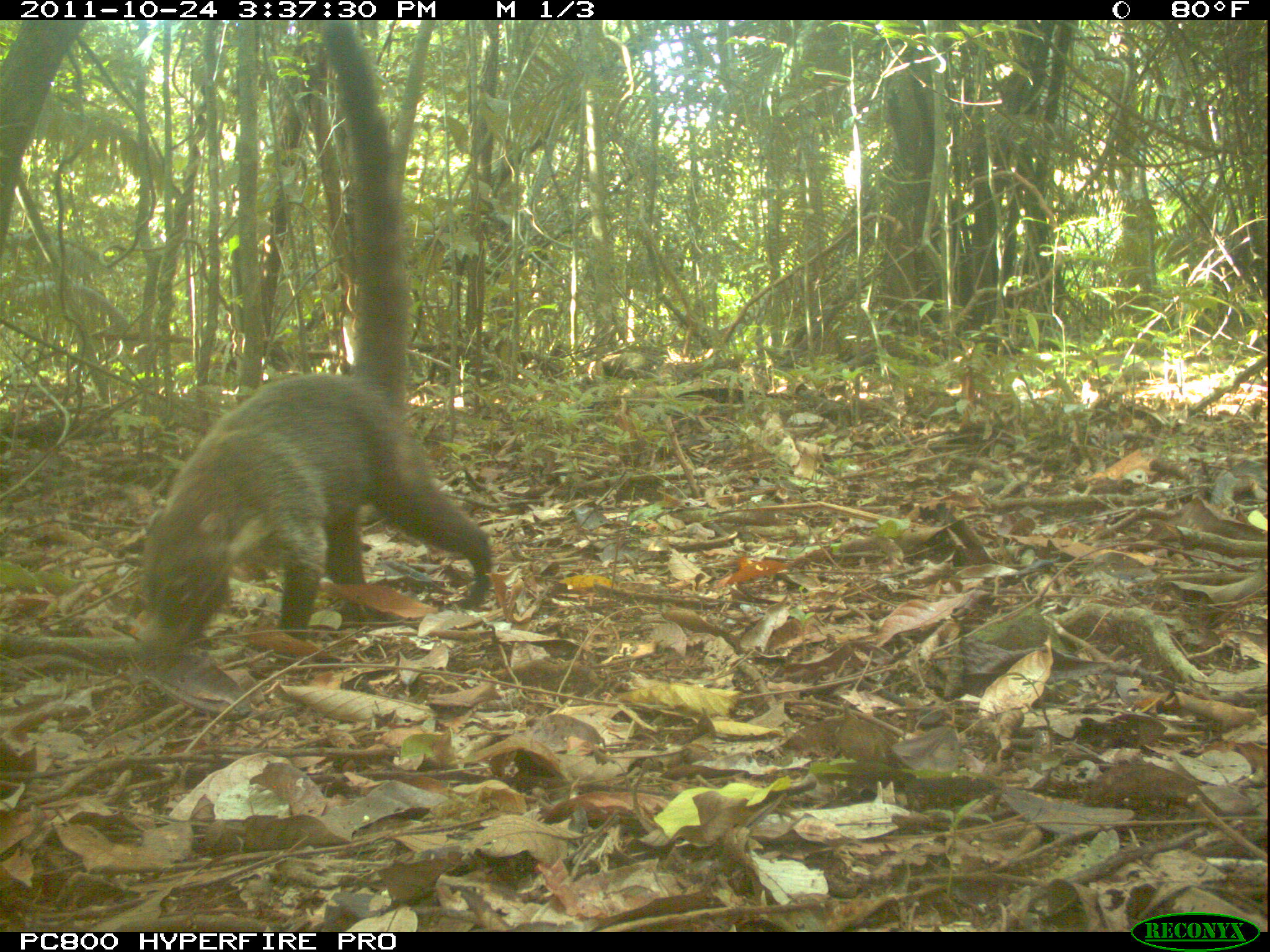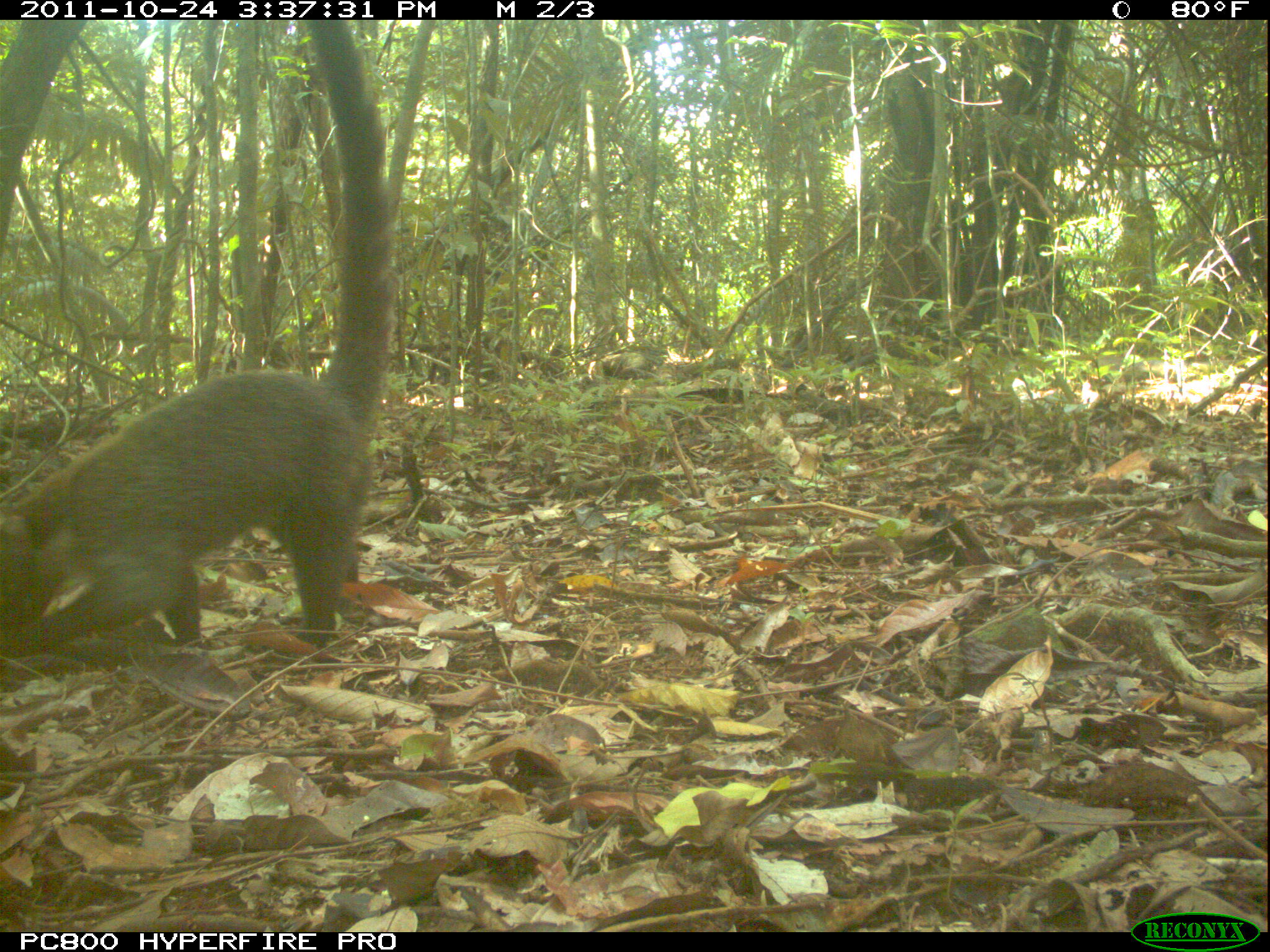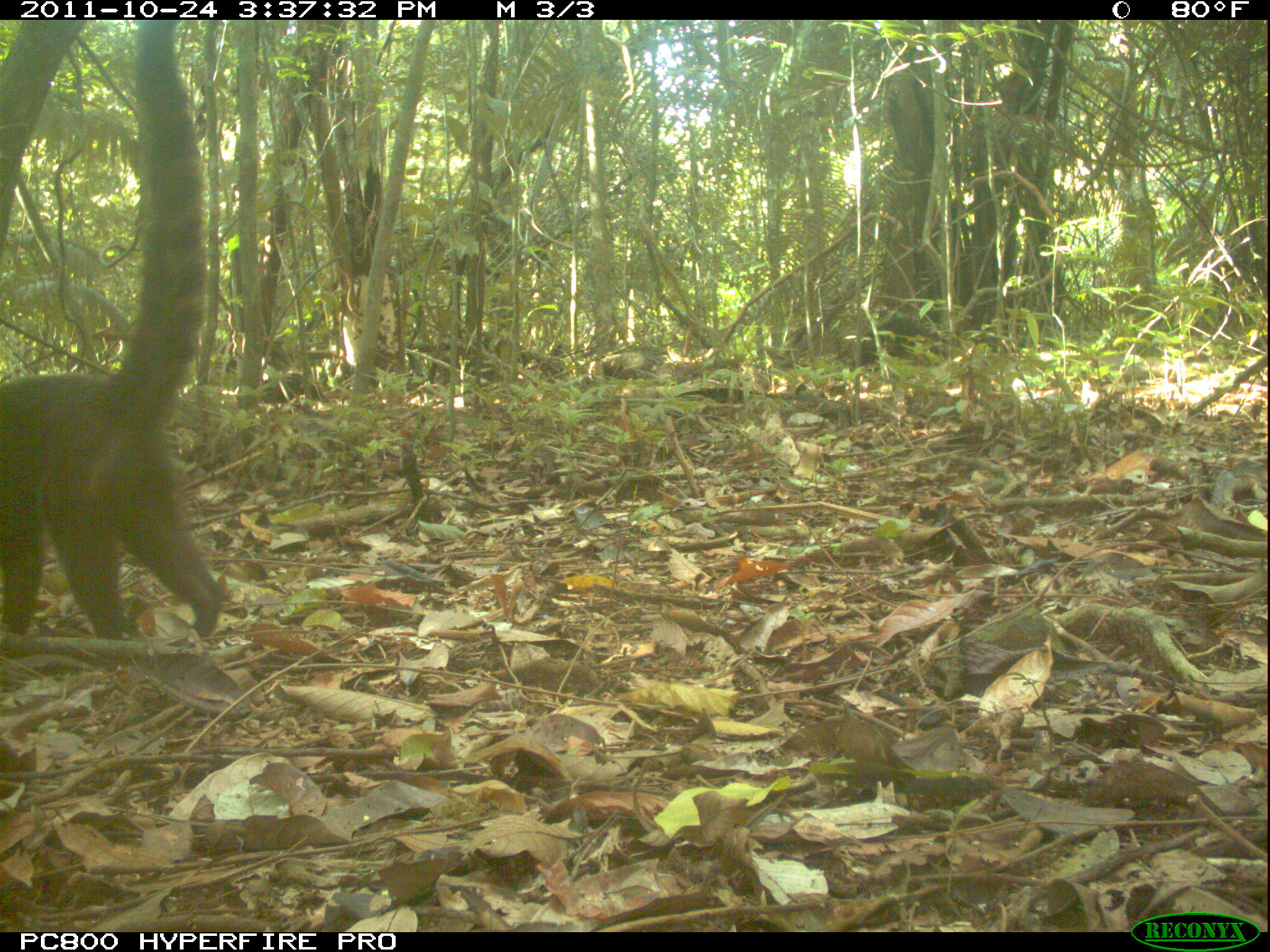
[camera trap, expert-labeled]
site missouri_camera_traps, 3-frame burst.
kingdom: Animalia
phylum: Chordata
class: Mammalia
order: Carnivora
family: Procyonidae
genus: Nasua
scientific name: Nasua narica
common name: white-nosed coati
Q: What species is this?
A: White-nosed coati (Nasua narica).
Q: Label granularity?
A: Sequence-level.